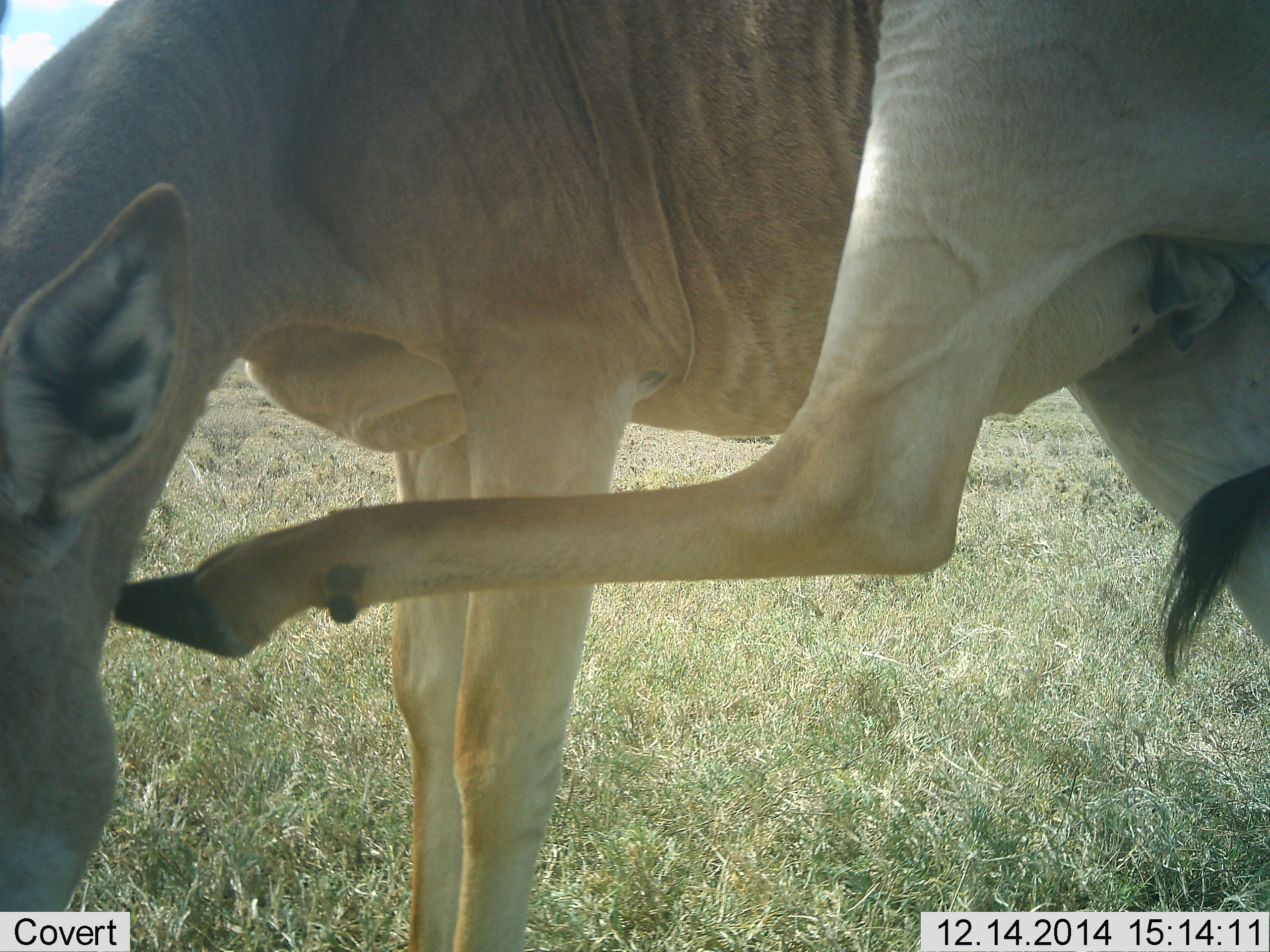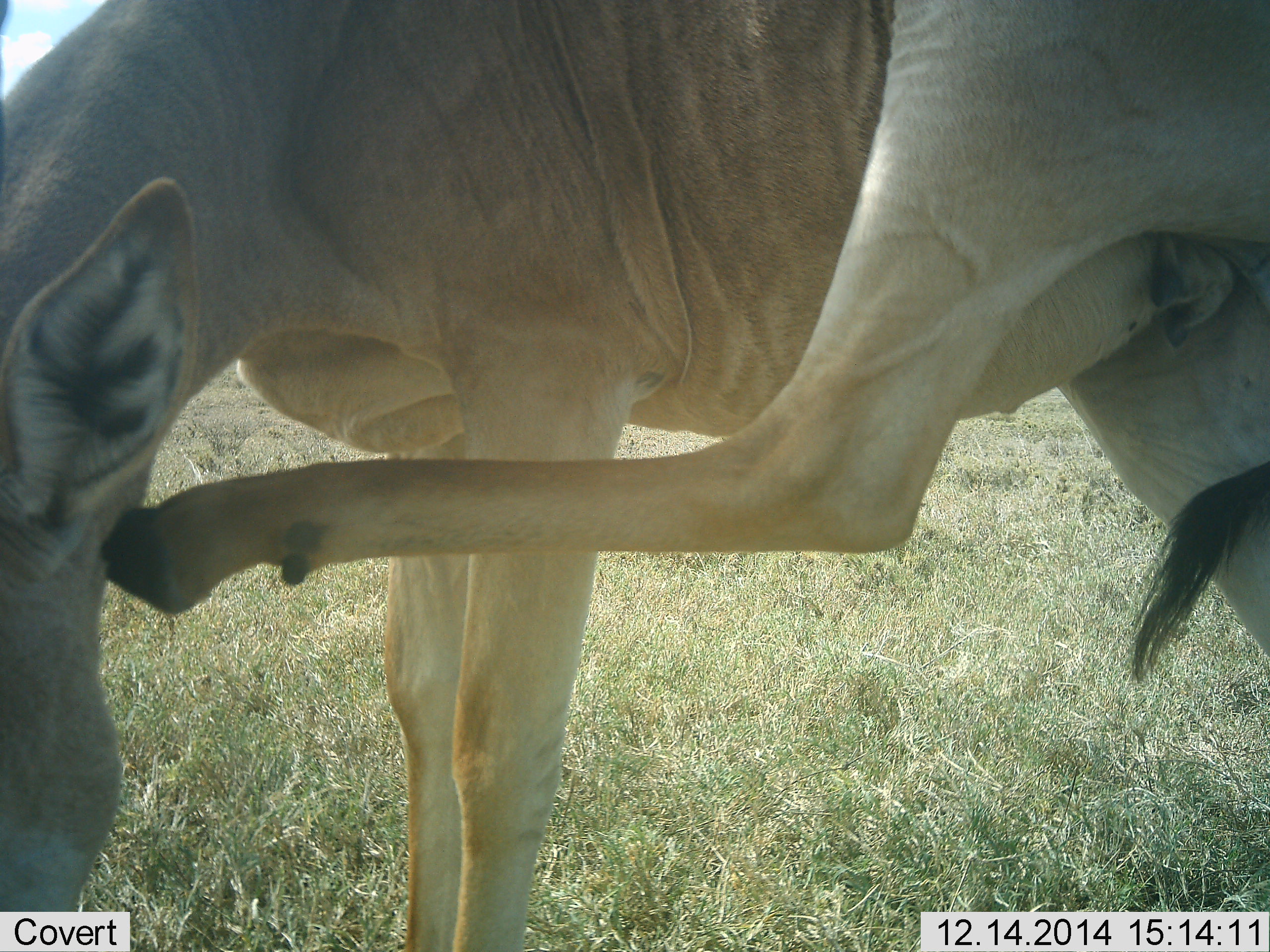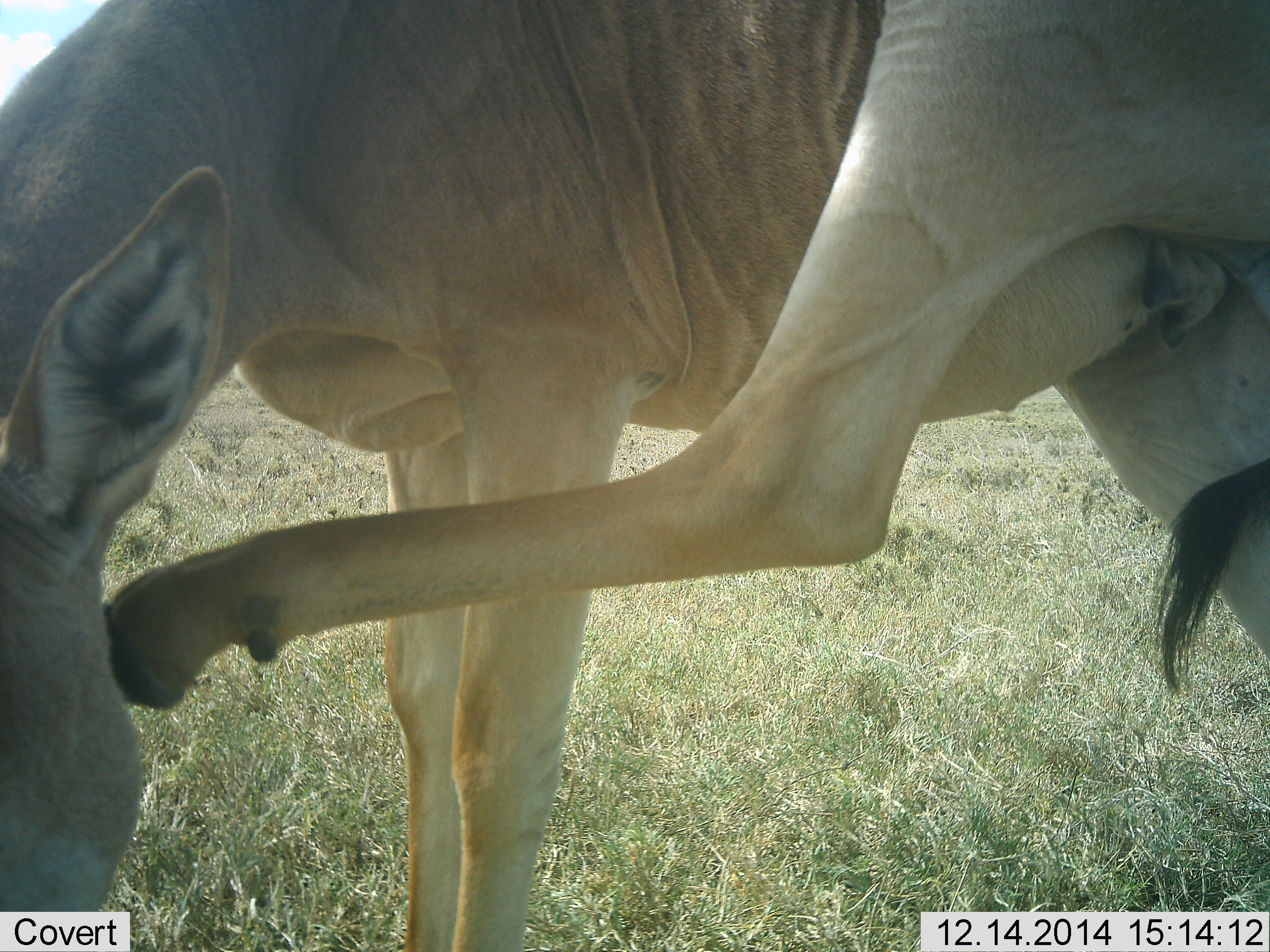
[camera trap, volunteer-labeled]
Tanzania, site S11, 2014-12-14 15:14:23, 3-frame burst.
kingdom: Animalia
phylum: Chordata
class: Mammalia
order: Artiodactyla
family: Bovidae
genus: Alcelaphus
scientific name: Alcelaphus buselaphus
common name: hartebeest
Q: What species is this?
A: Hartebeest (Alcelaphus buselaphus).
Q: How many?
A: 1.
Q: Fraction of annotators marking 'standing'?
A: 89%.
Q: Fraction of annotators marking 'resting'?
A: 0%.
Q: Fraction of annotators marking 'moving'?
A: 22%.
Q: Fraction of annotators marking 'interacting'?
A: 33%.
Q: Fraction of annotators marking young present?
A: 0%.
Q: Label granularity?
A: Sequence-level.